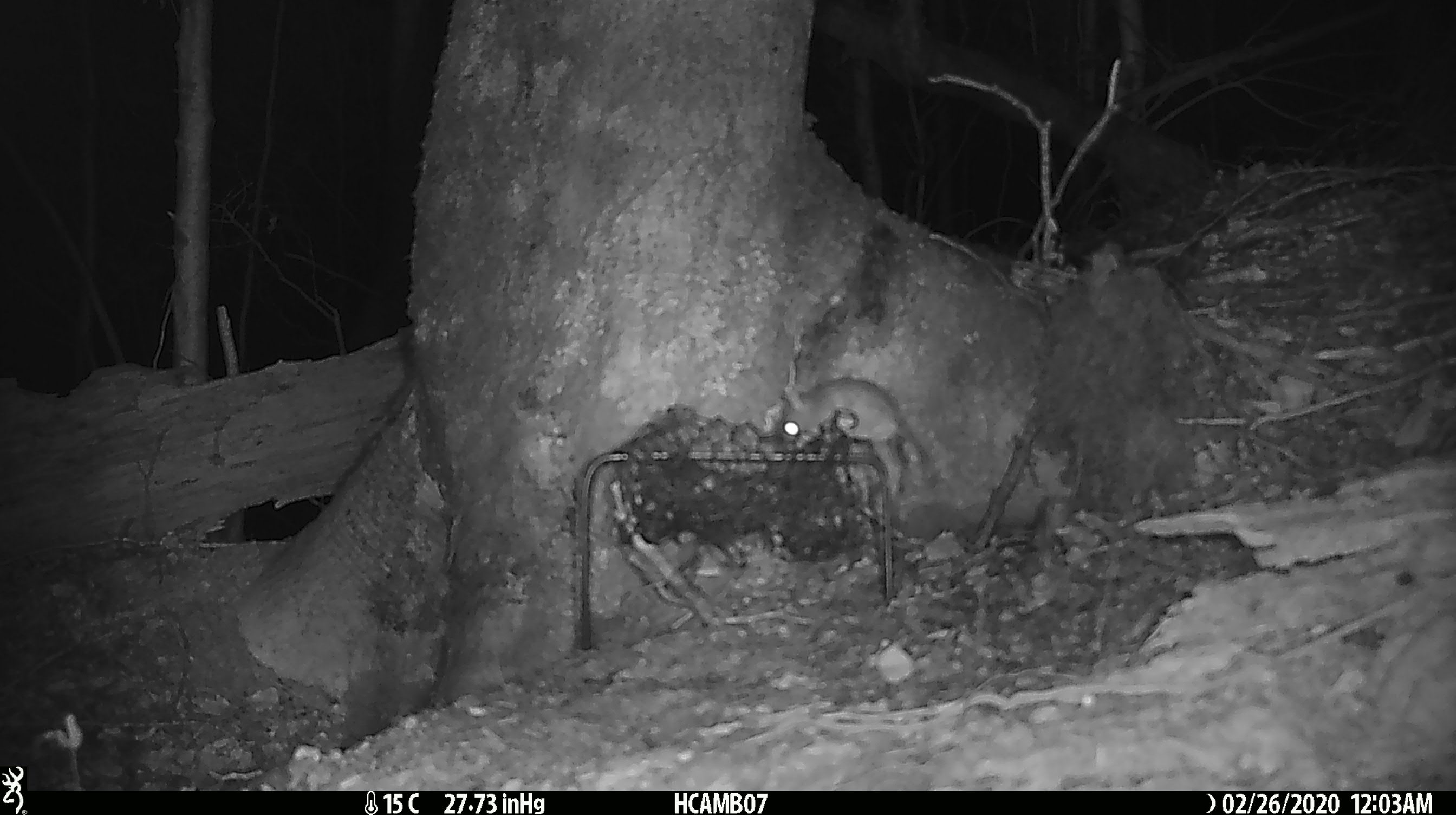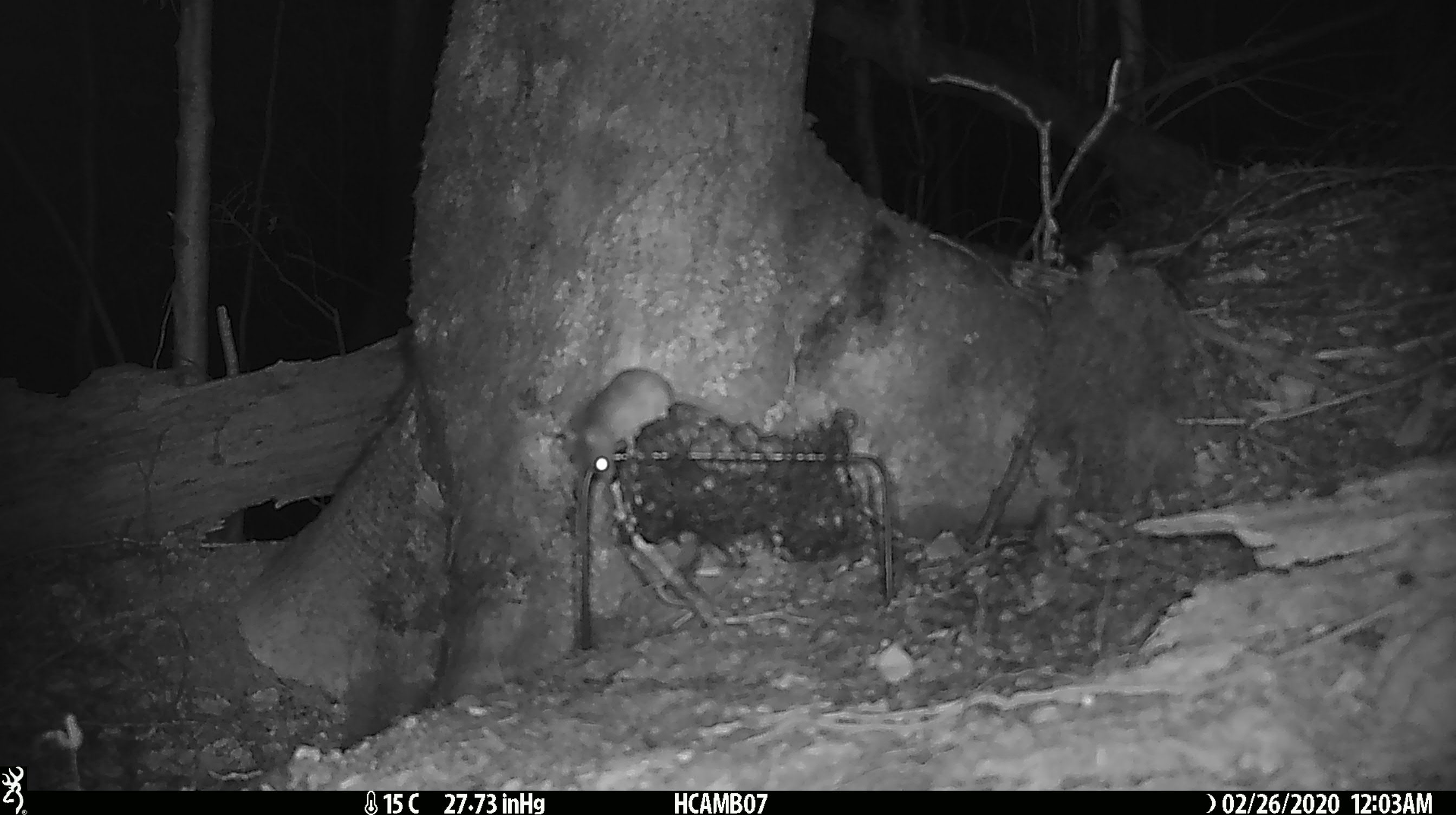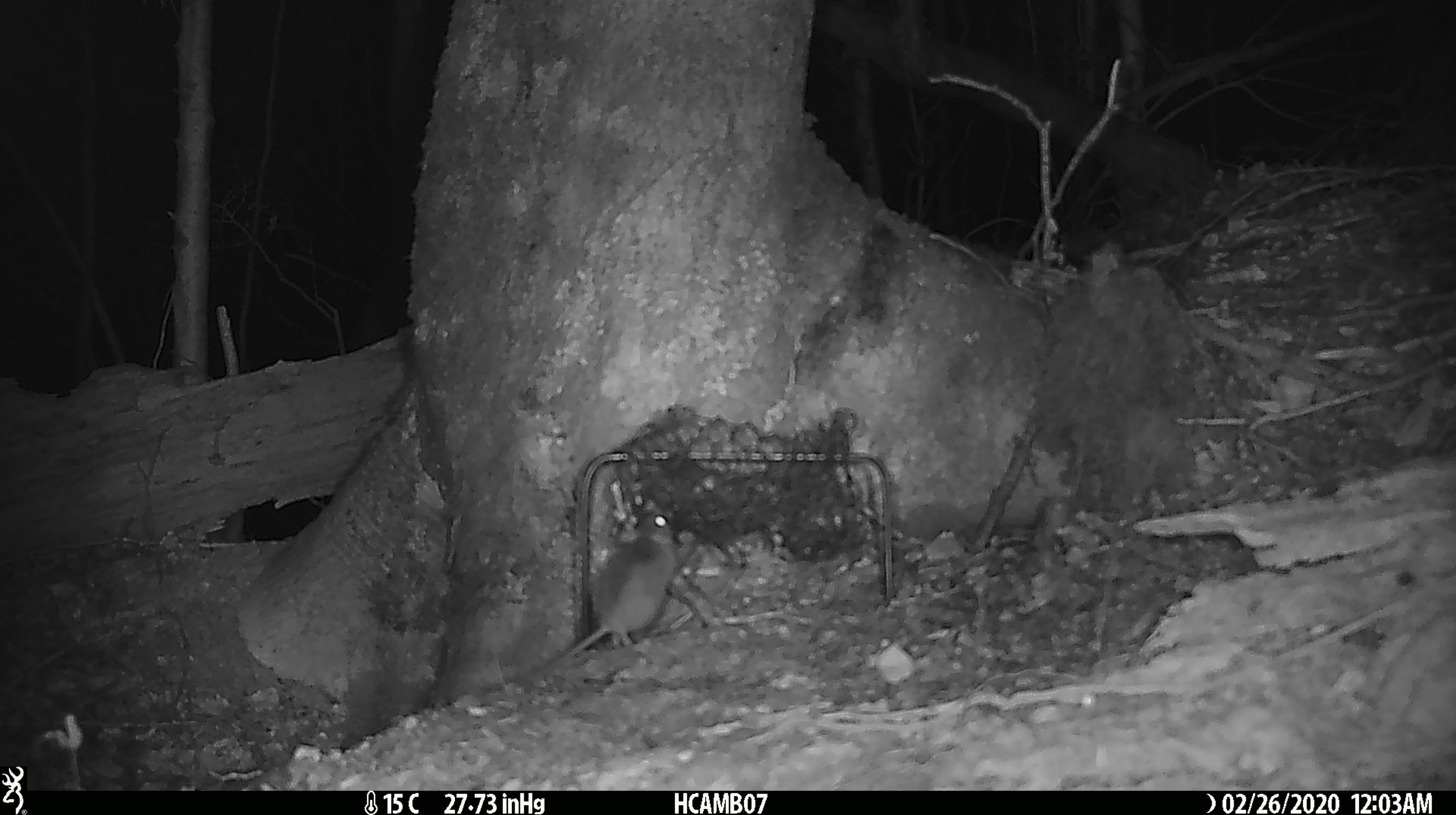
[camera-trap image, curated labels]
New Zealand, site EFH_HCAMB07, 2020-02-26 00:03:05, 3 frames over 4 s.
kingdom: Animalia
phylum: Chordata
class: Mammalia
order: Rodentia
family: Muridae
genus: Mus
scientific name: Mus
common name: mouse